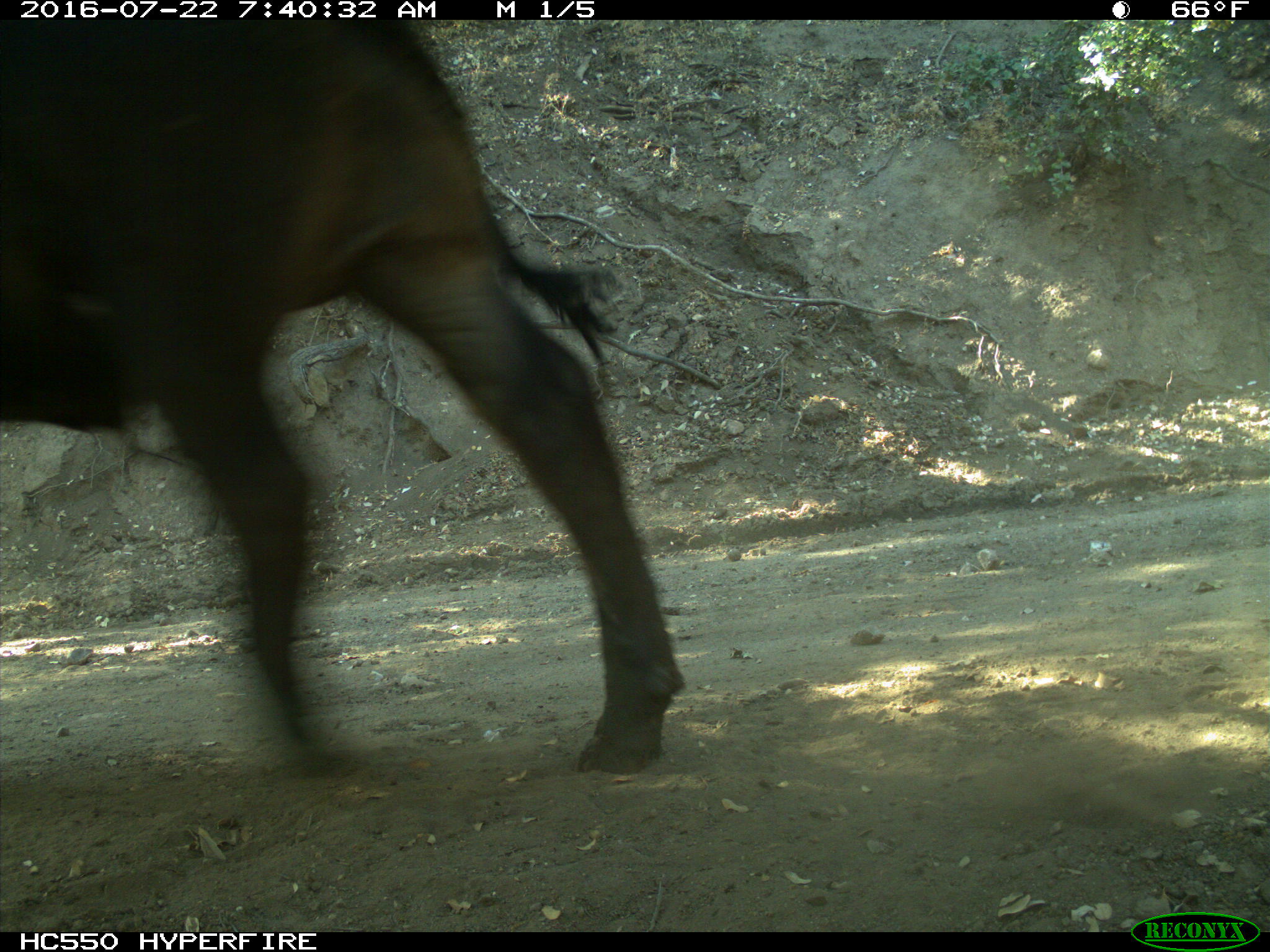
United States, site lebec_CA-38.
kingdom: Animalia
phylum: Chordata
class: Mammalia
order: Artiodactyla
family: Bovidae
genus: Bos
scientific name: Bos taurus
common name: domestic cow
Bos taurus (domestic cow).